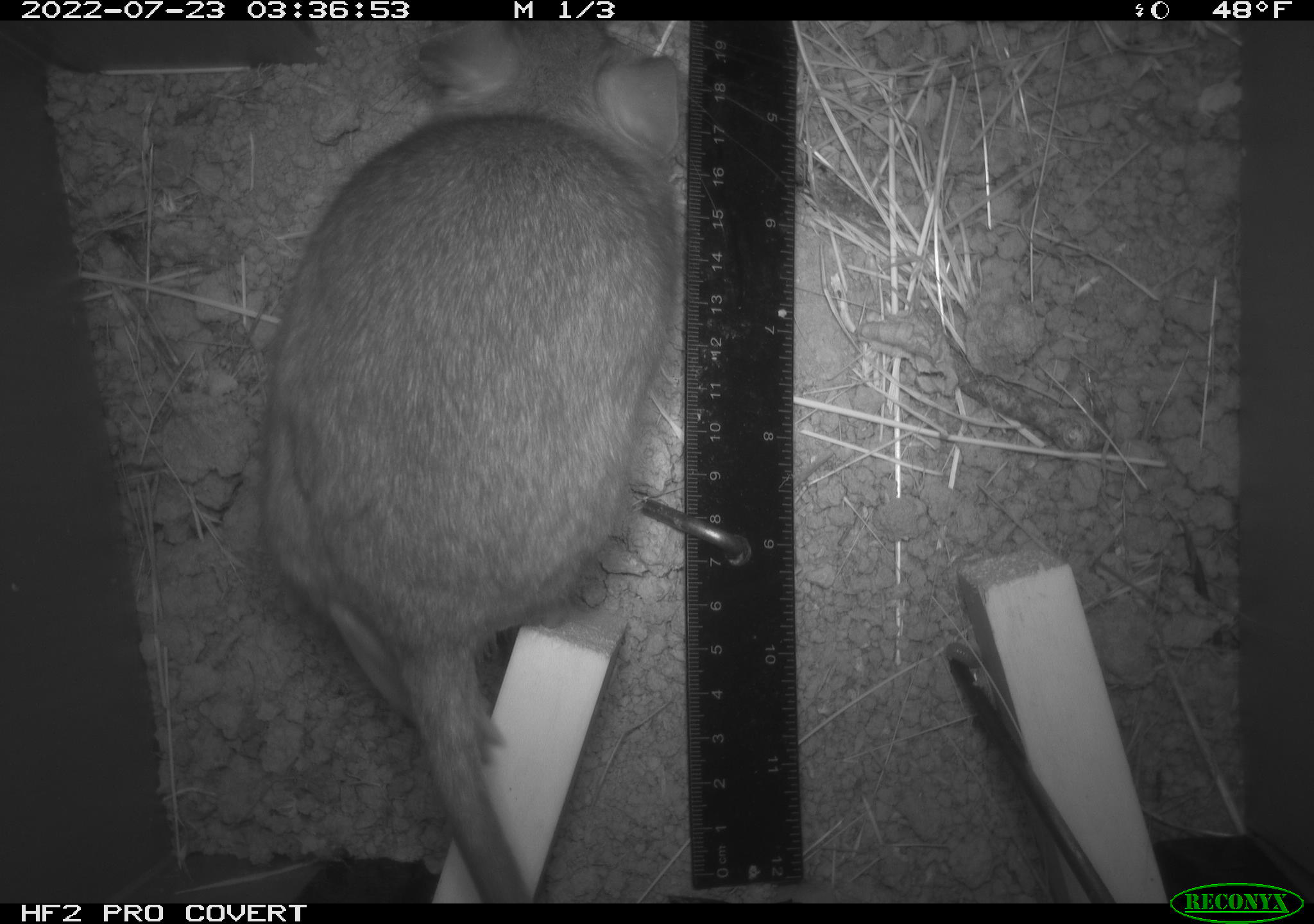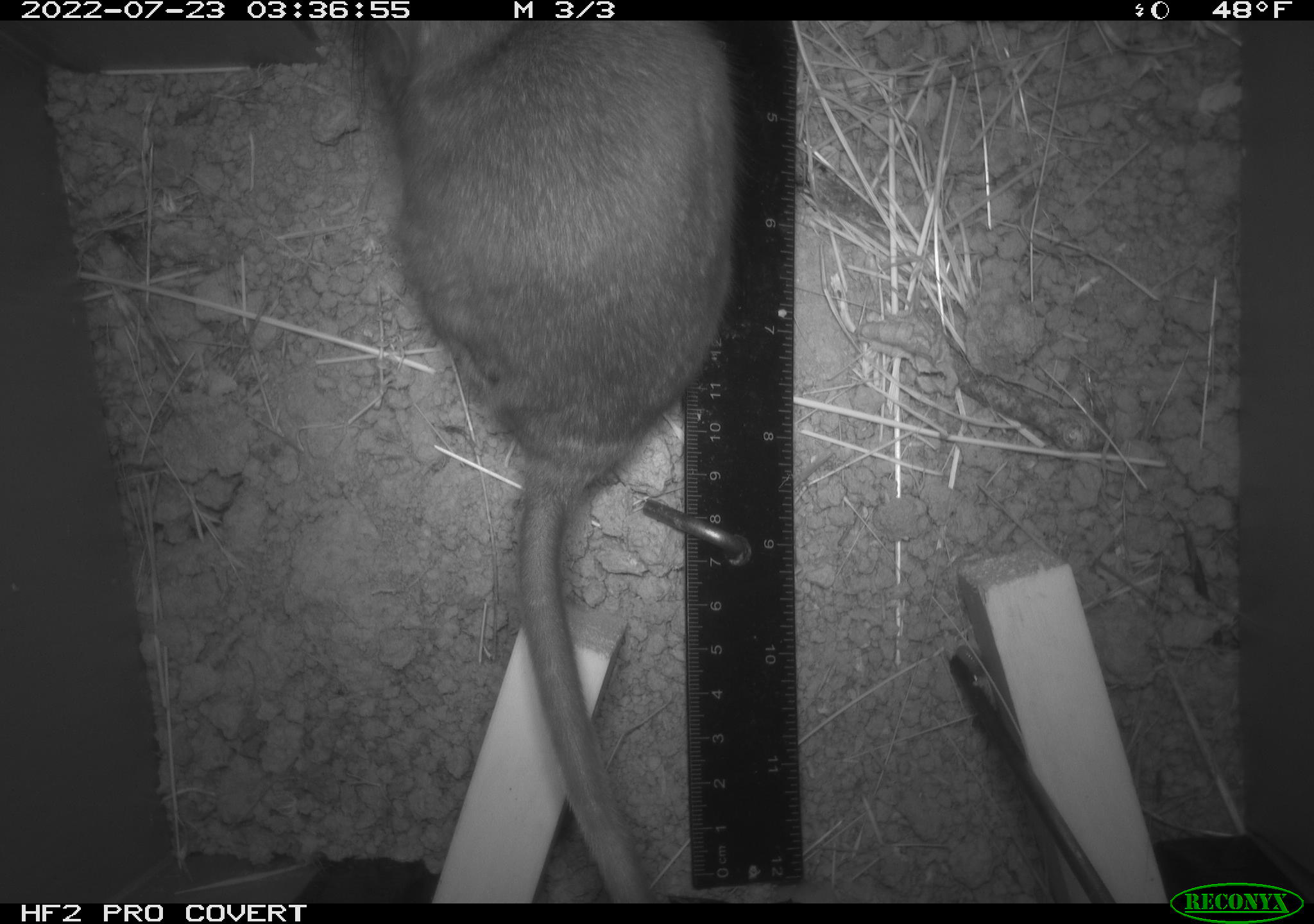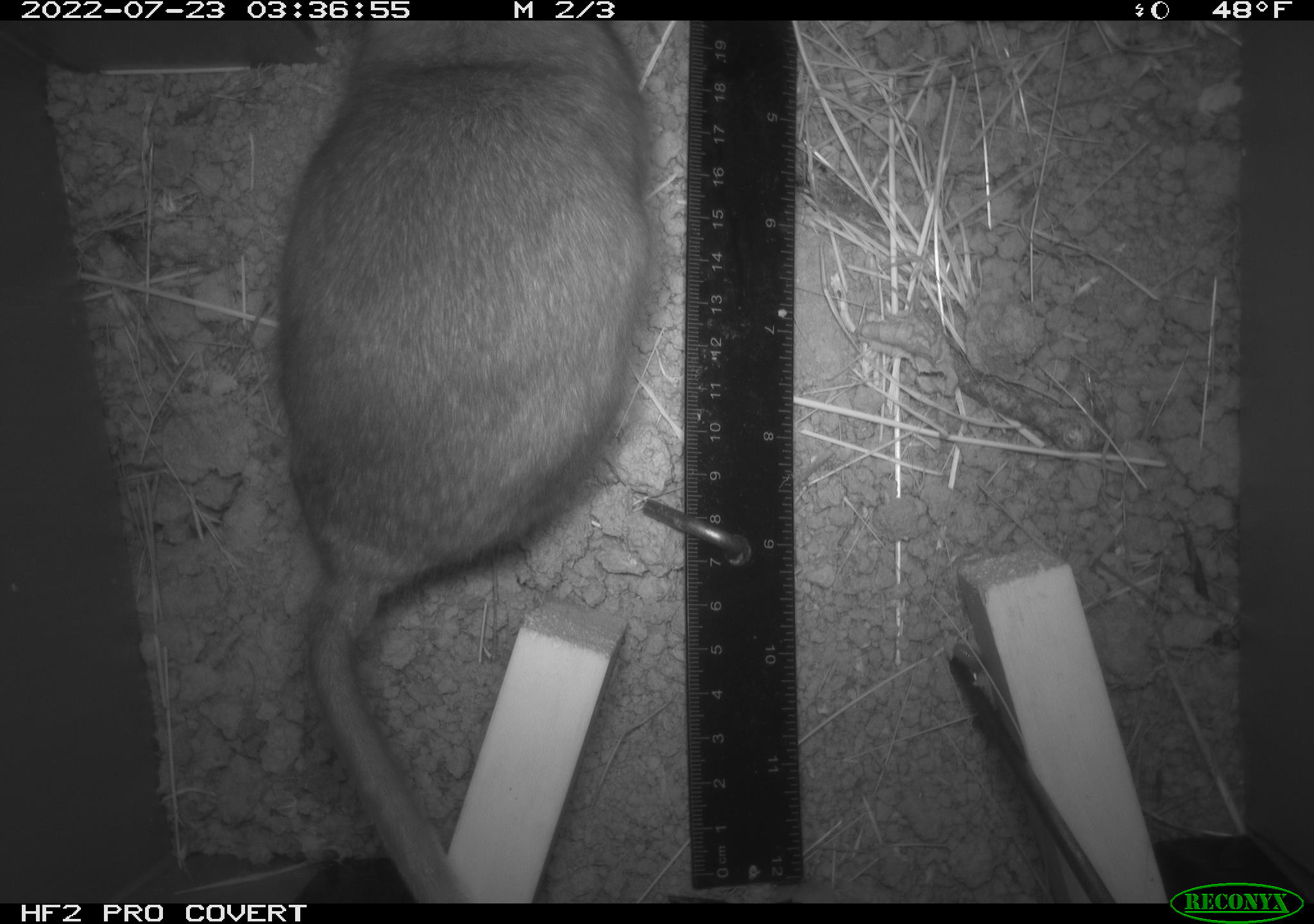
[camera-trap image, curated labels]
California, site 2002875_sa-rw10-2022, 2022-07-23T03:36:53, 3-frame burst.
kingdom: Animalia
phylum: Chordata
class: Mammalia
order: Rodentia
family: Cricetidae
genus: Neotoma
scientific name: Neotoma fuscipes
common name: dusky-footed woodrat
Dusky-footed woodrat (Neotoma fuscipes).